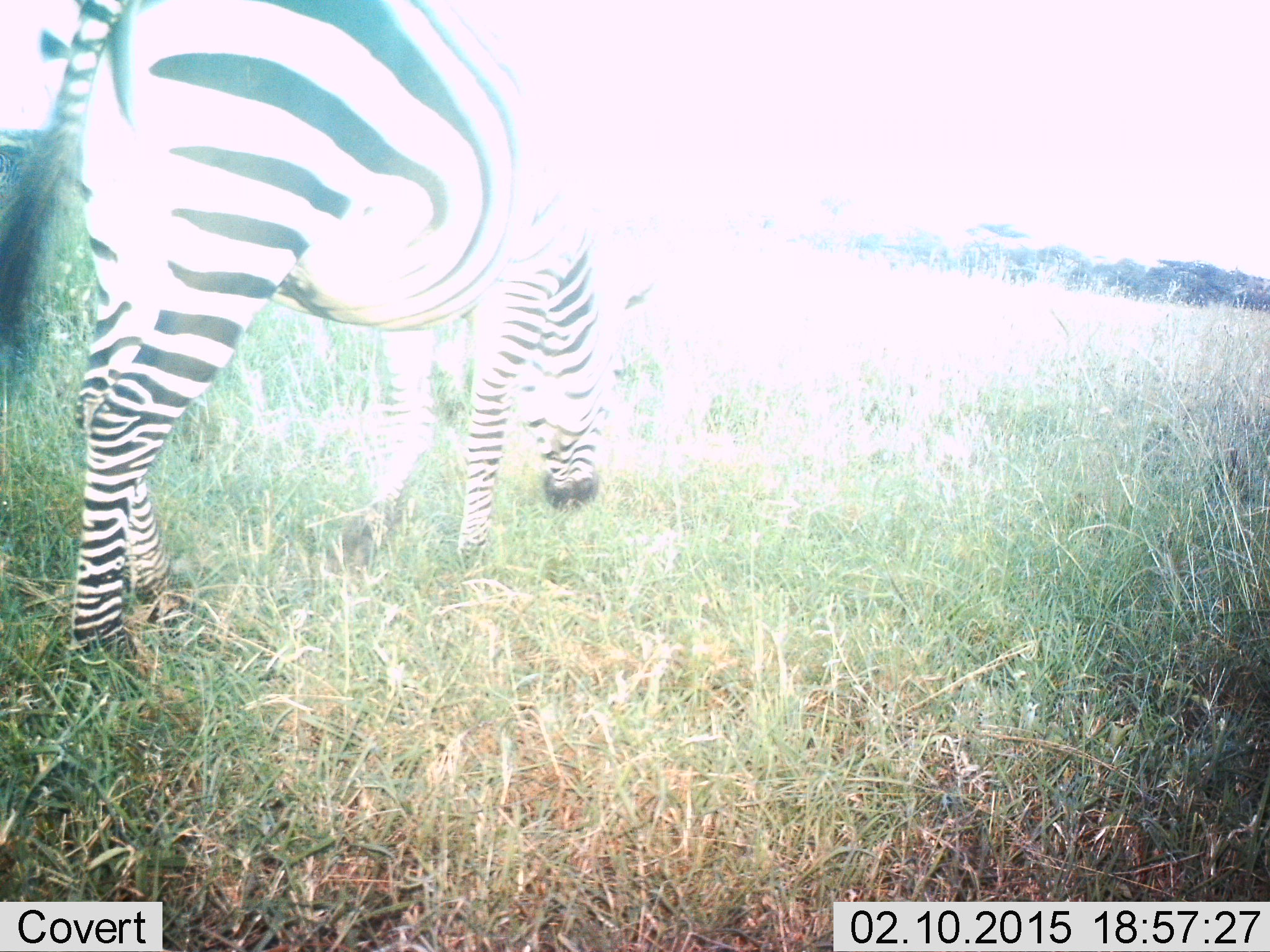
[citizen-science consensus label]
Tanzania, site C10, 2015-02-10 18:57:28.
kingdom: Animalia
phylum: Chordata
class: Mammalia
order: Perissodactyla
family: Equidae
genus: Equus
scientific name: Equus quagga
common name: plains zebra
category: zebra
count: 1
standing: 10%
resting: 0%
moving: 20%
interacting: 0%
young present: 0%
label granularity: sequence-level